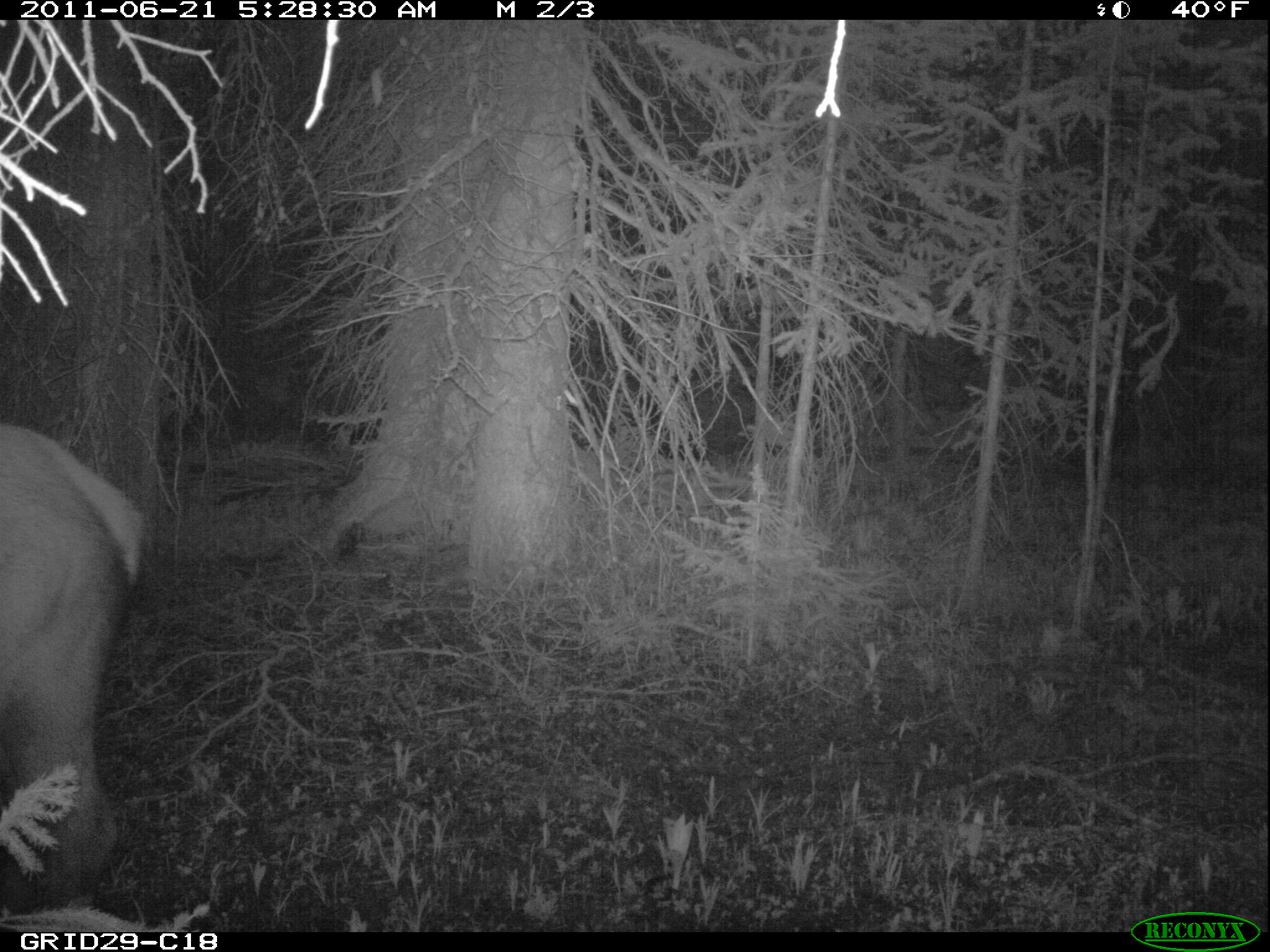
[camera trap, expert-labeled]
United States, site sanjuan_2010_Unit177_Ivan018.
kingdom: Animalia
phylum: Chordata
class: Mammalia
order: Artiodactyla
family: Cervidae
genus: Cervus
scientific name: Cervus elaphus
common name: red deer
Cervus elaphus (red deer).